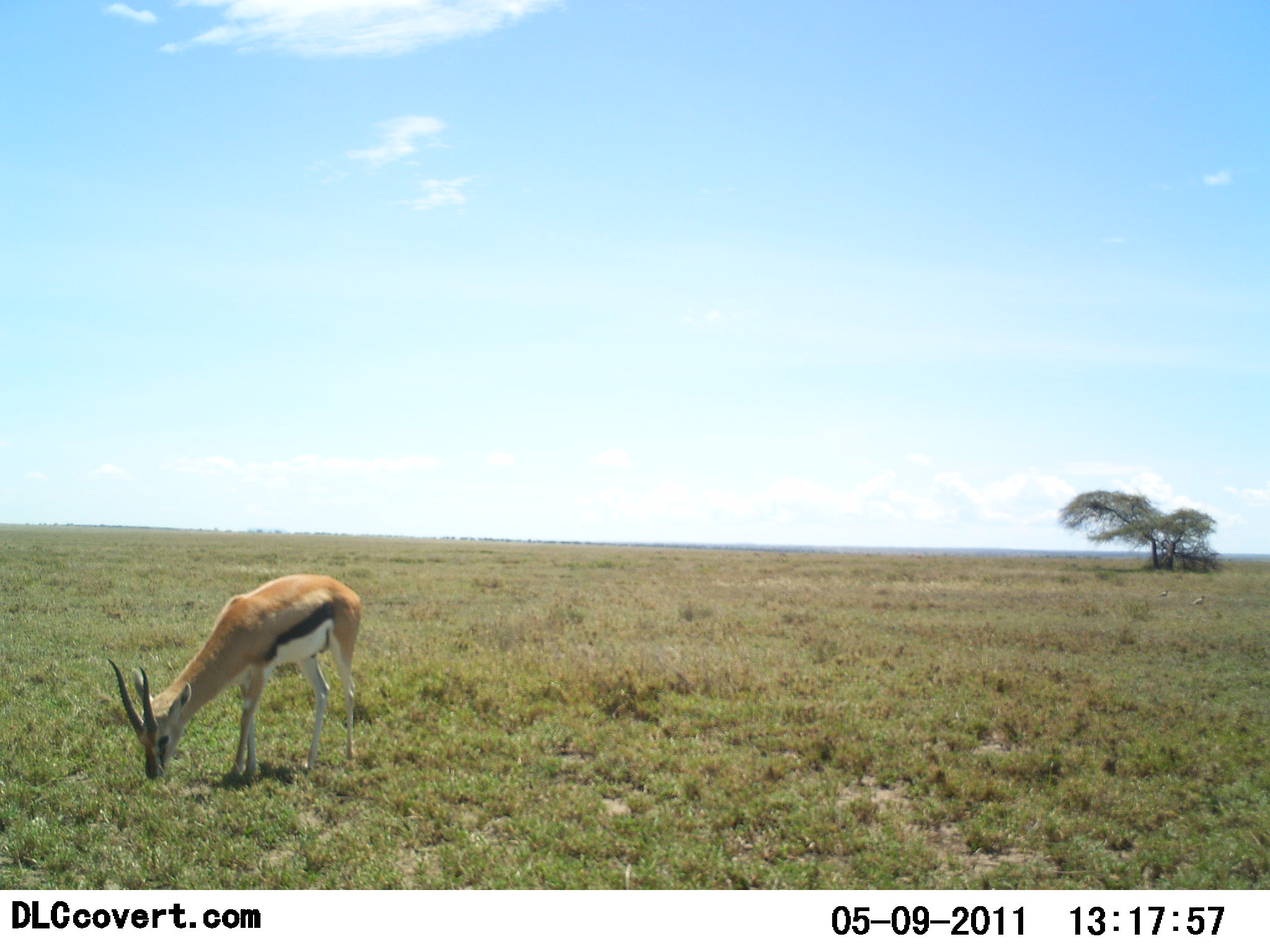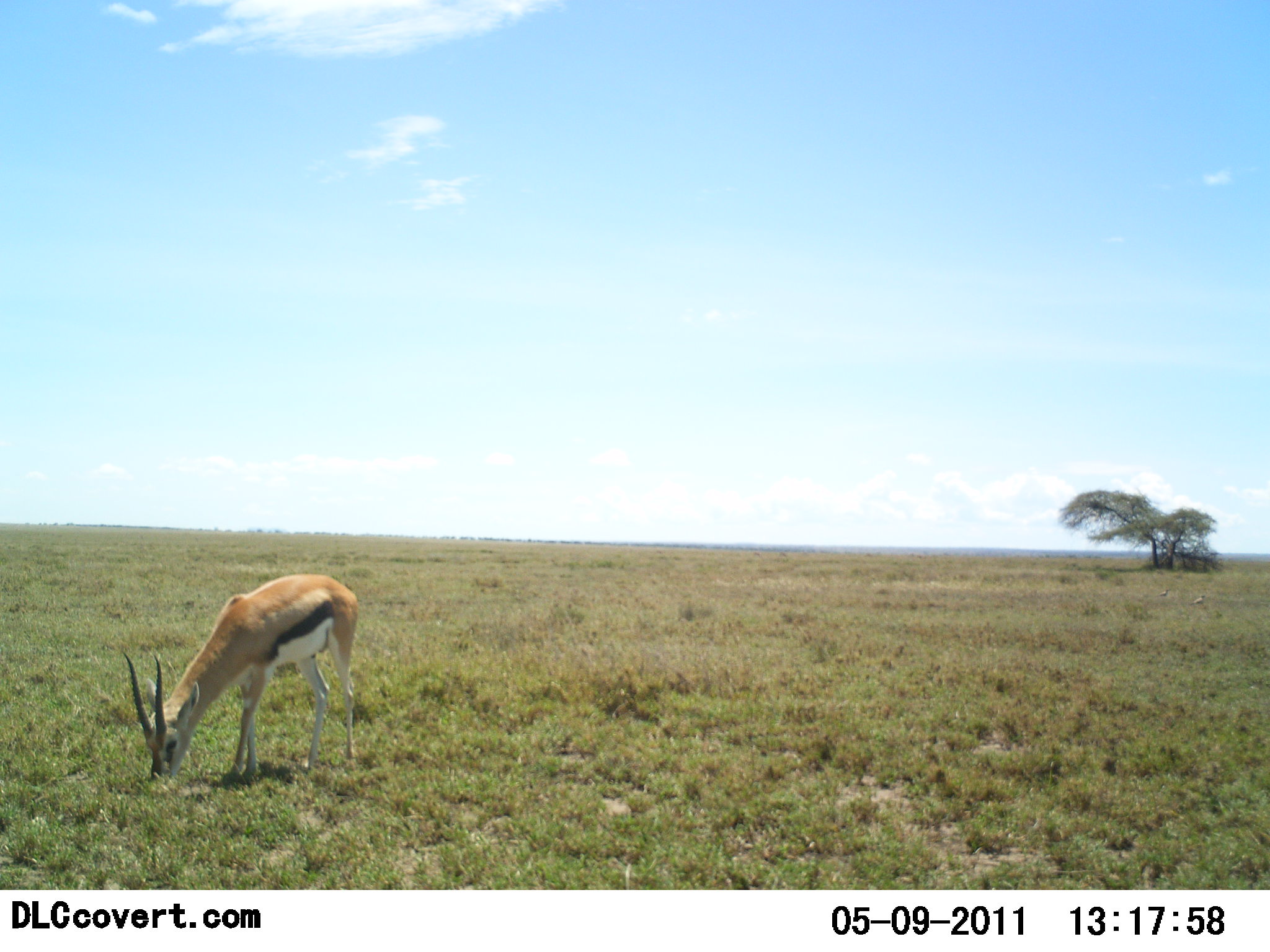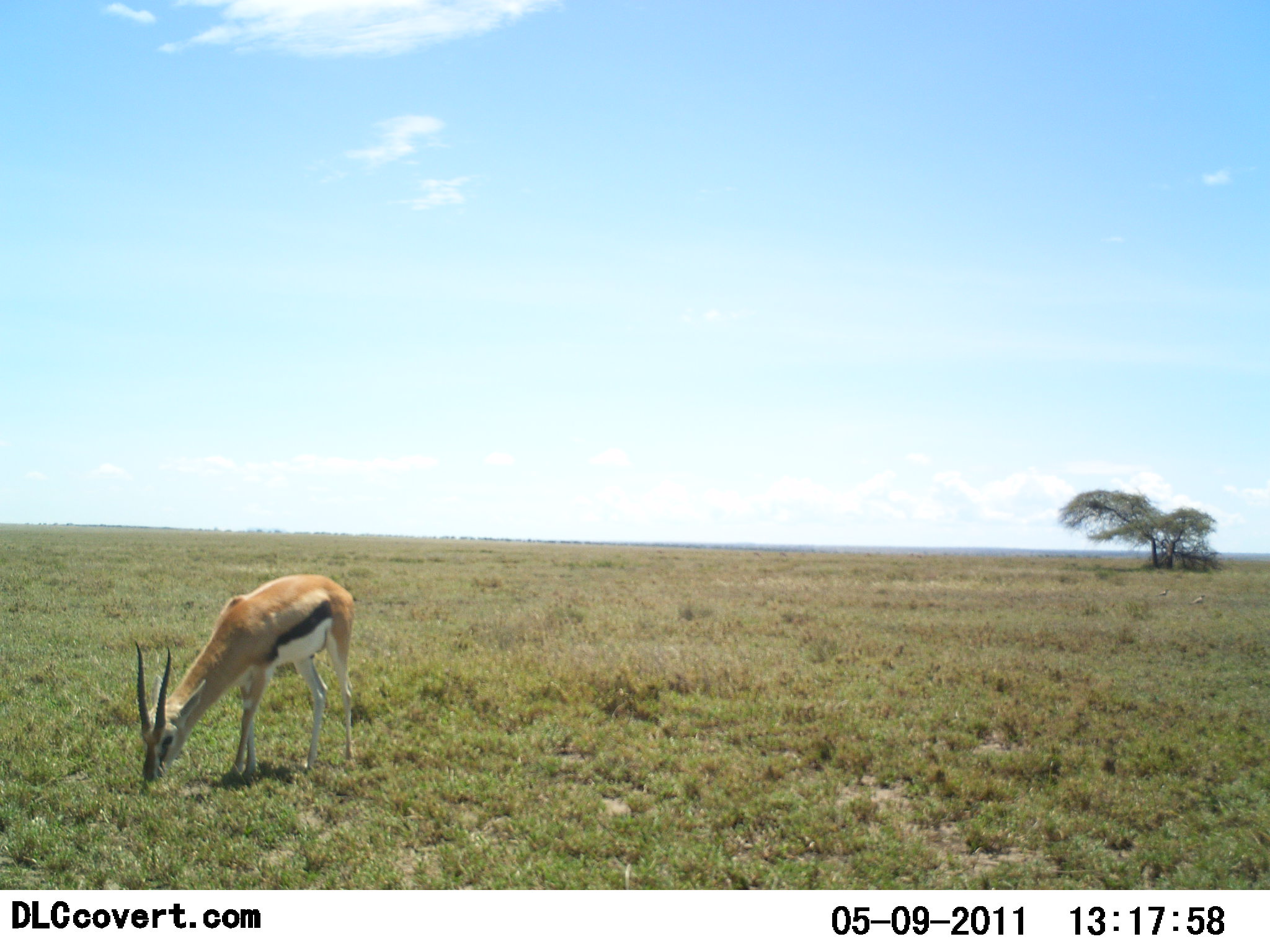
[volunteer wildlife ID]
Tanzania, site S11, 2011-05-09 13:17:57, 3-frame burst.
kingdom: Animalia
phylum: Chordata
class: Mammalia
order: Artiodactyla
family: Bovidae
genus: Eudorcas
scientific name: Eudorcas thomsonii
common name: thomson's gazelle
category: gazellethomsons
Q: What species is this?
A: Gazellethomsons (thomson's gazelle) (Eudorcas thomsonii).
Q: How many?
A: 1.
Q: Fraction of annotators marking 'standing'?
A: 9%.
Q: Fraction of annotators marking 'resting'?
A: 0%.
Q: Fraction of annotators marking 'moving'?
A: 0%.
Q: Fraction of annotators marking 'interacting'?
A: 0%.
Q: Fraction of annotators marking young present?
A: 0%.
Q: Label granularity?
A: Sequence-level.